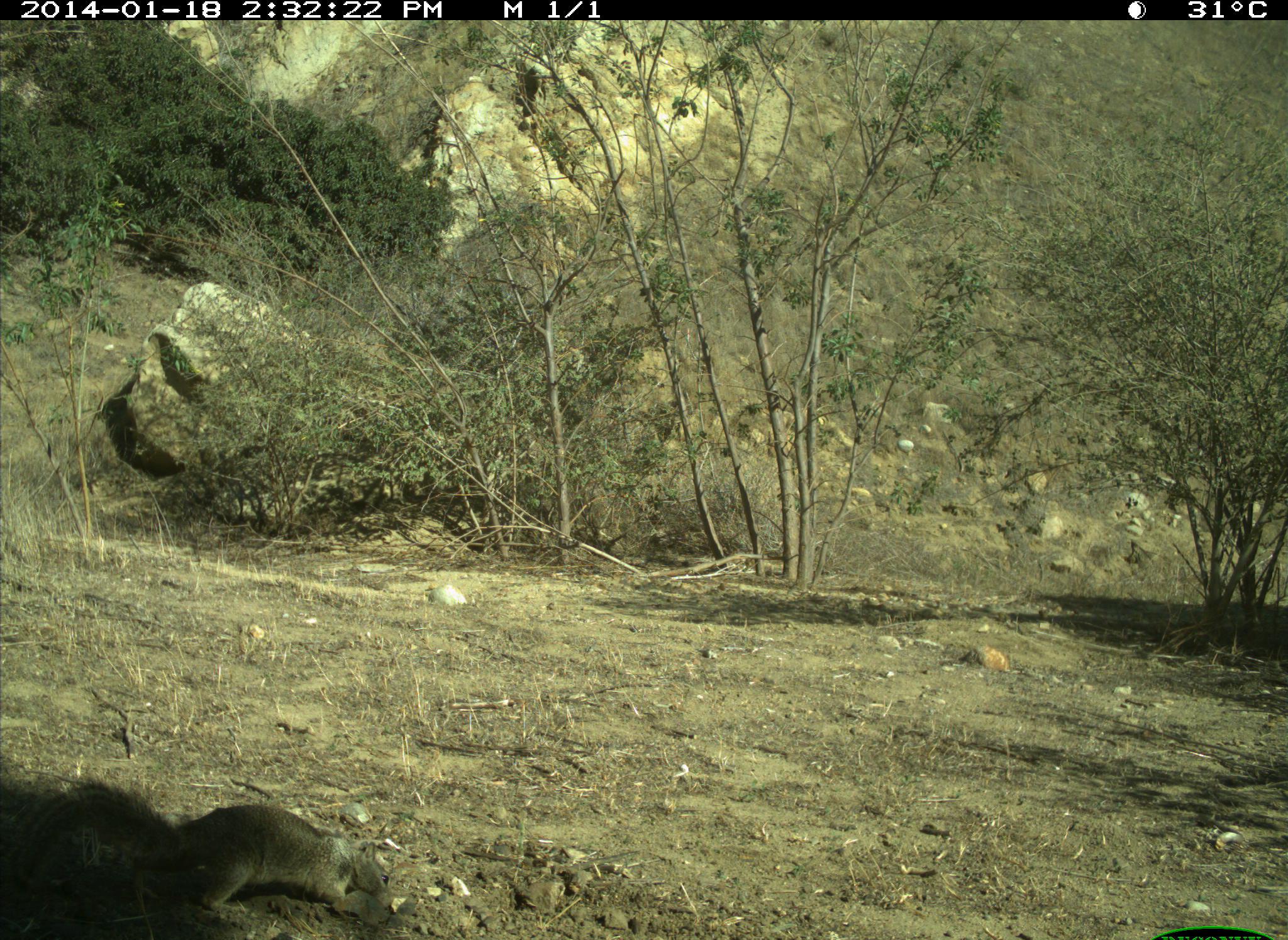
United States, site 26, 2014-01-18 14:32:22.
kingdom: Animalia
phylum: Chordata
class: Mammalia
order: Rodentia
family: Sciuridae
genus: Sciurus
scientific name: Sciurus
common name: squirrel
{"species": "squirrel (Sciurus)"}